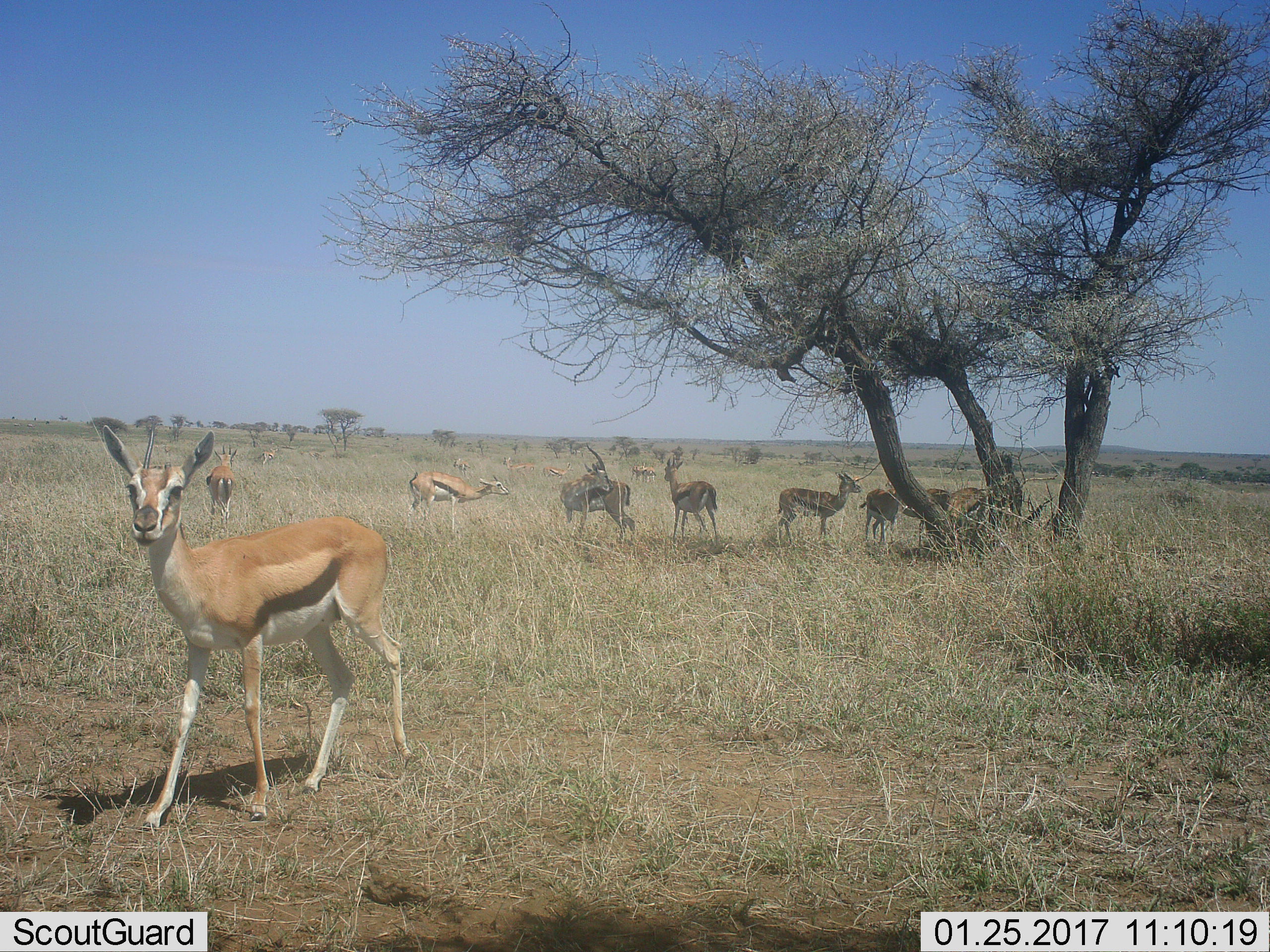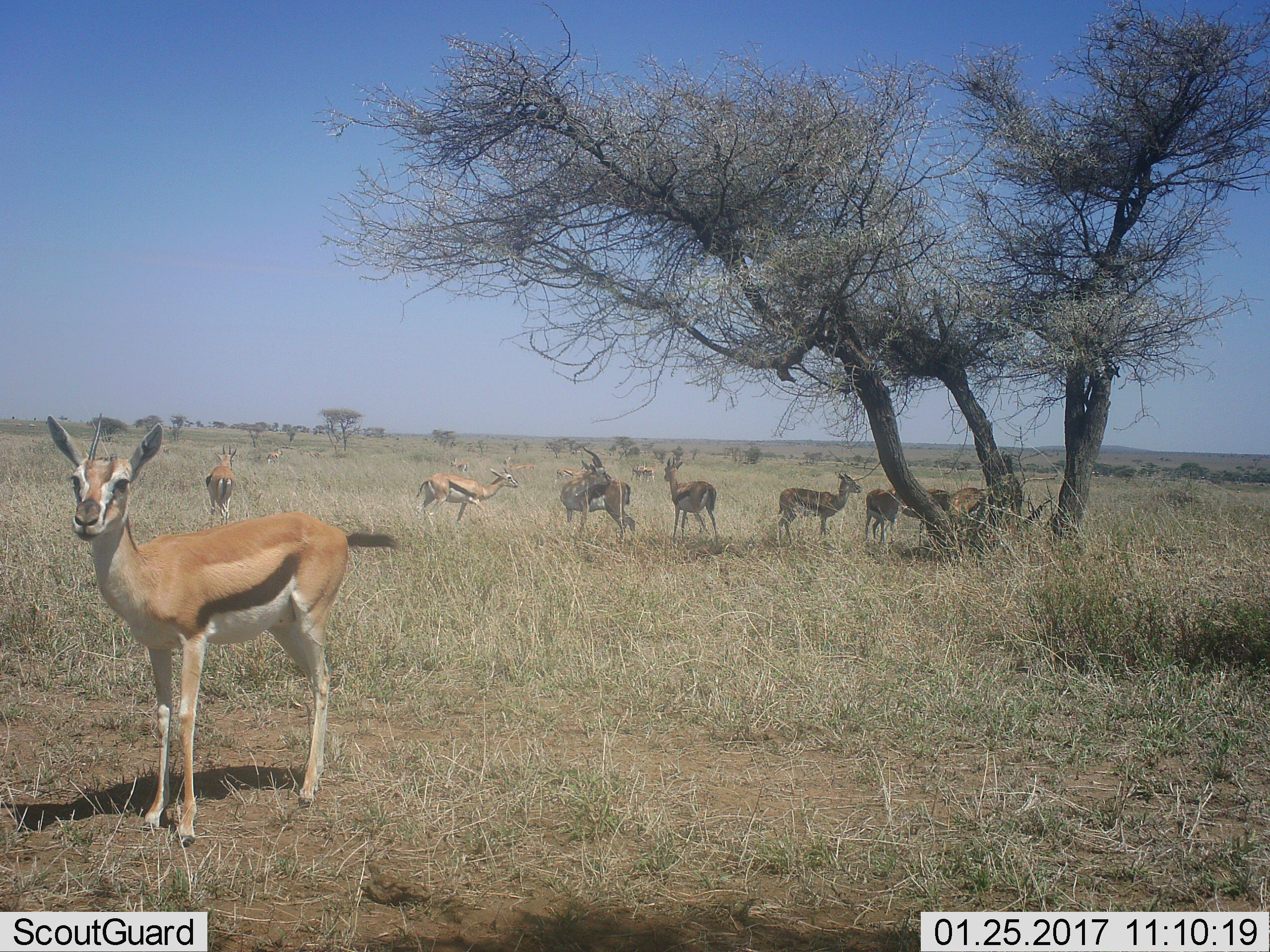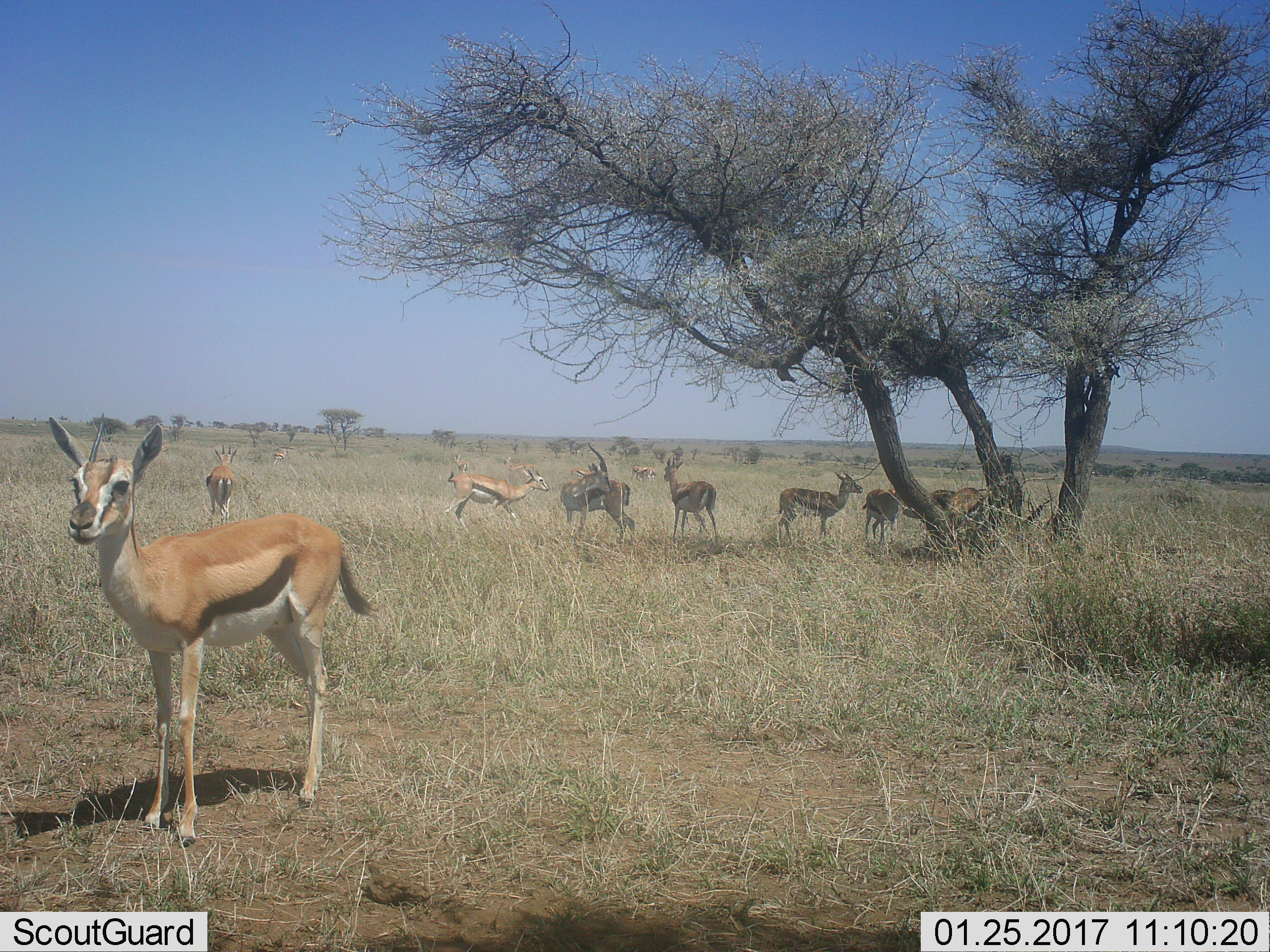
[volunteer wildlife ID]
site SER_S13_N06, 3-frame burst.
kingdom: Animalia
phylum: Chordata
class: Mammalia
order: Artiodactyla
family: Bovidae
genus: Eudorcas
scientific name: Eudorcas thomsonii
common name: thomson's gazelle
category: gazellethomsons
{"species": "gazellethomsons (thomson's gazelle) (Eudorcas thomsonii)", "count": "11-50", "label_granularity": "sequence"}